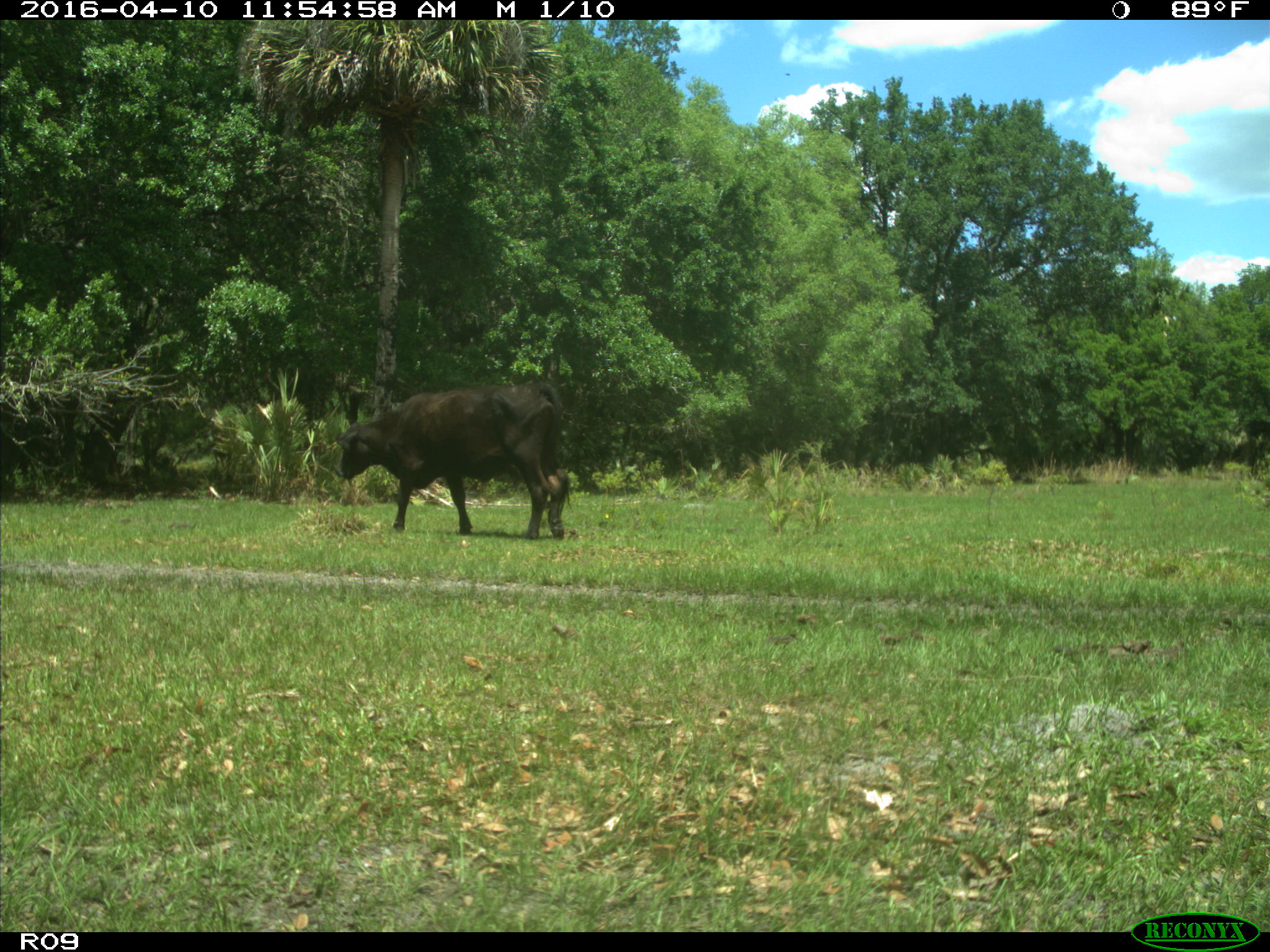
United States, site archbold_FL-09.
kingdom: Animalia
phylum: Chordata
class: Mammalia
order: Artiodactyla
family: Bovidae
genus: Bos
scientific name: Bos taurus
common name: domestic cow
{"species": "Bos taurus (domestic cow)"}